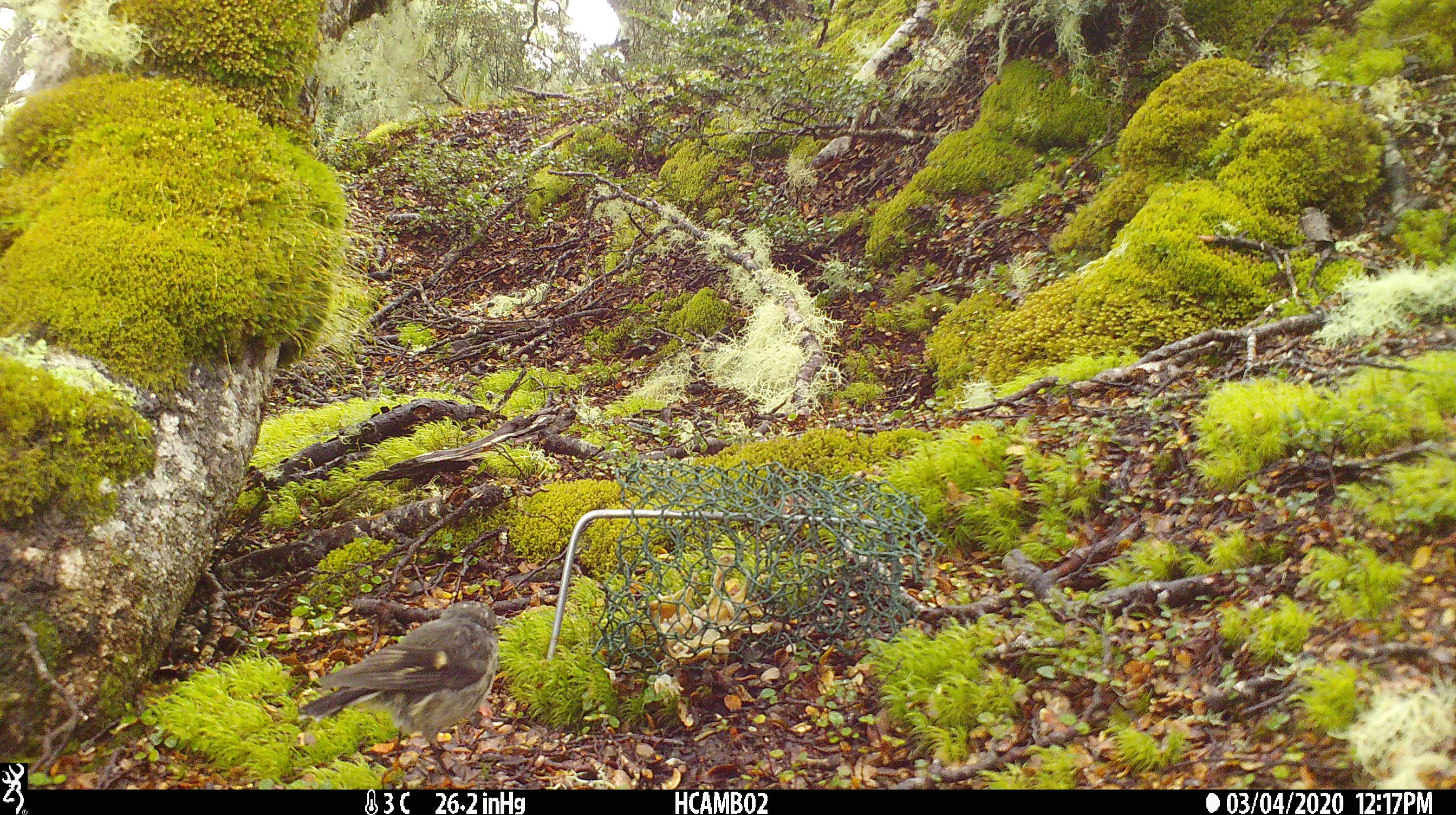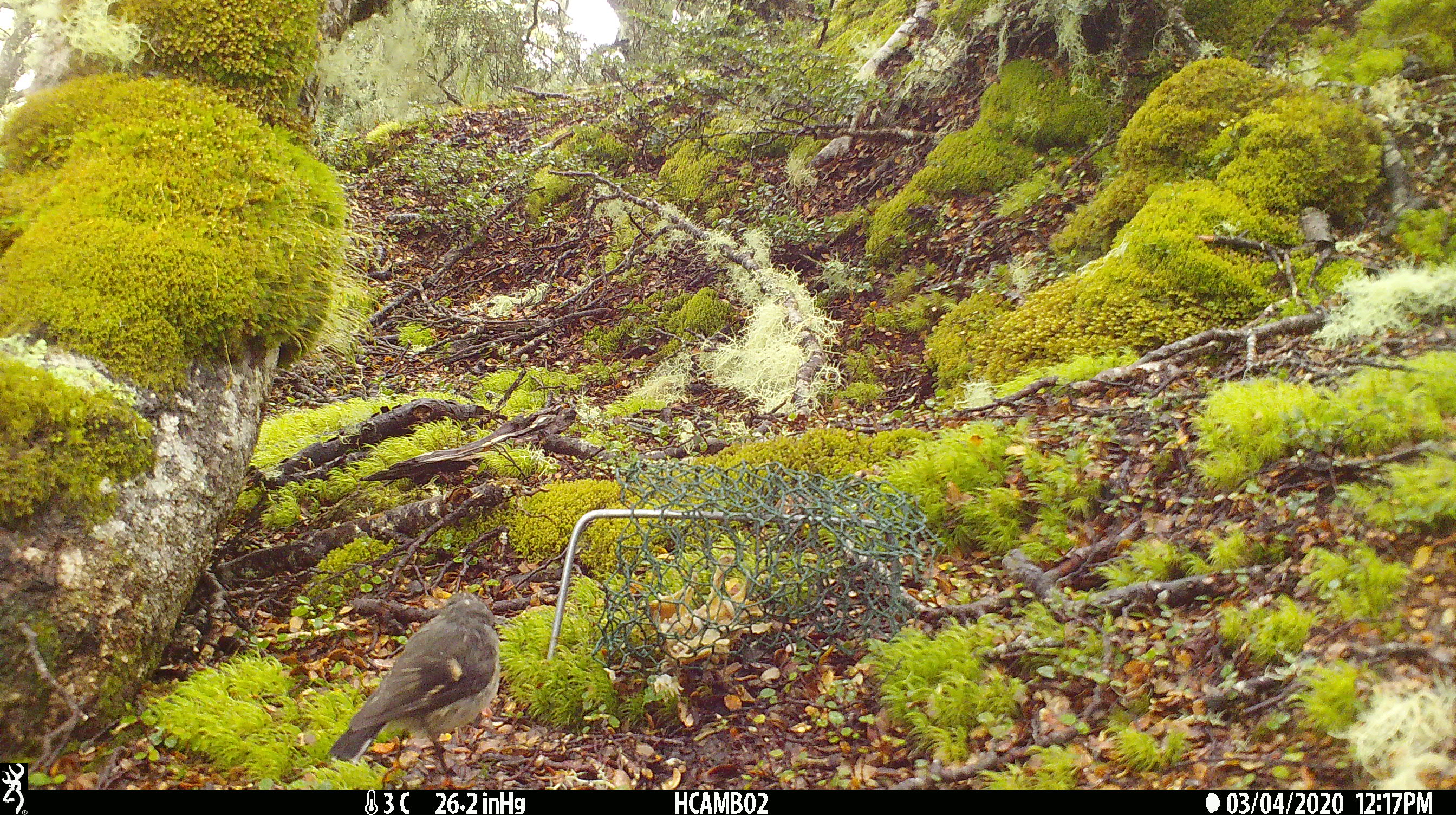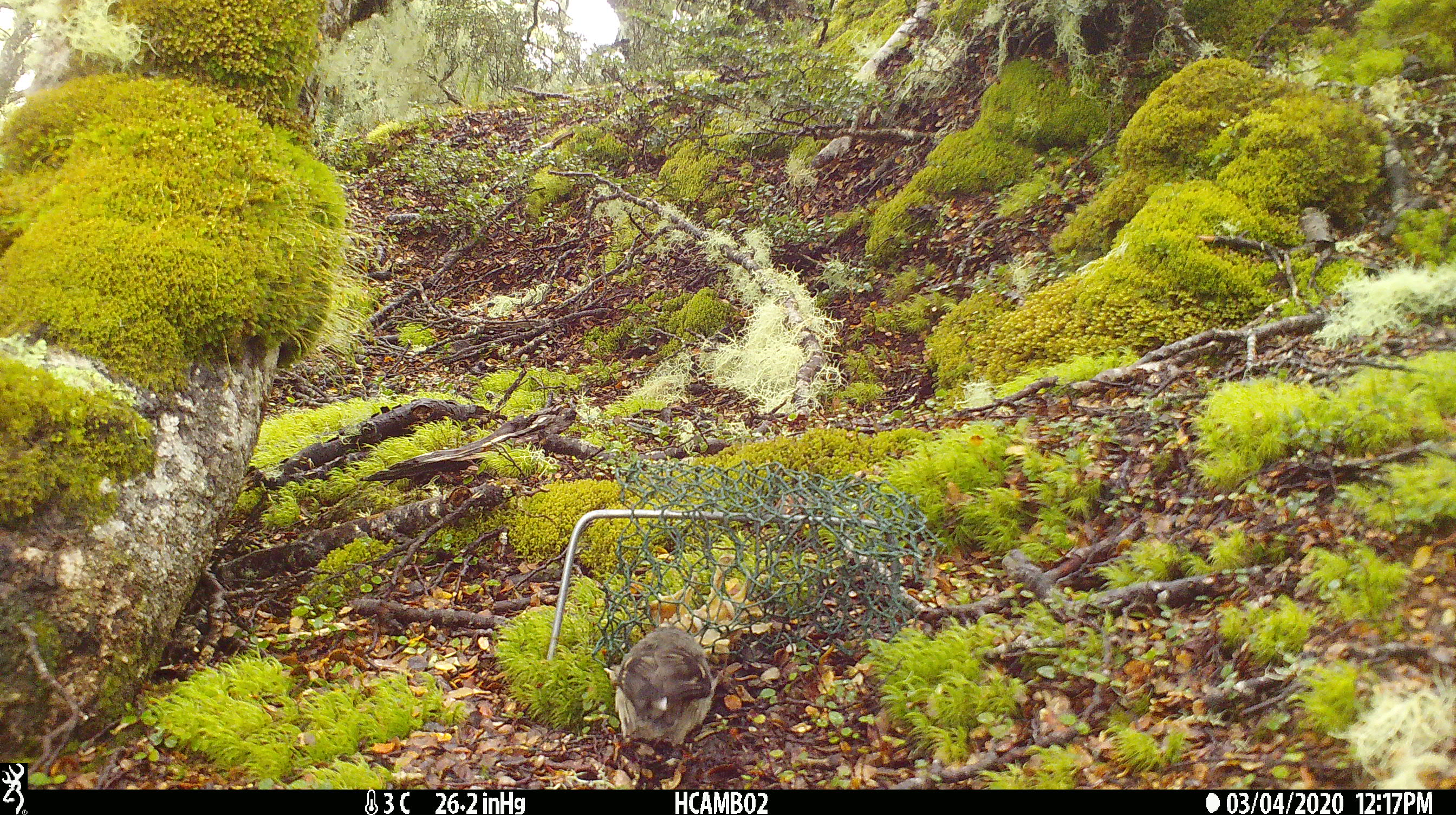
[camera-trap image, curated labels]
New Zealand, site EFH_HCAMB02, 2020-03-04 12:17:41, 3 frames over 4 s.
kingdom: Animalia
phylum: Chordata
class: Aves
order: Passeriformes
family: Petroicidae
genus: Petroica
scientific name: Petroica macrocephala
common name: tomtit